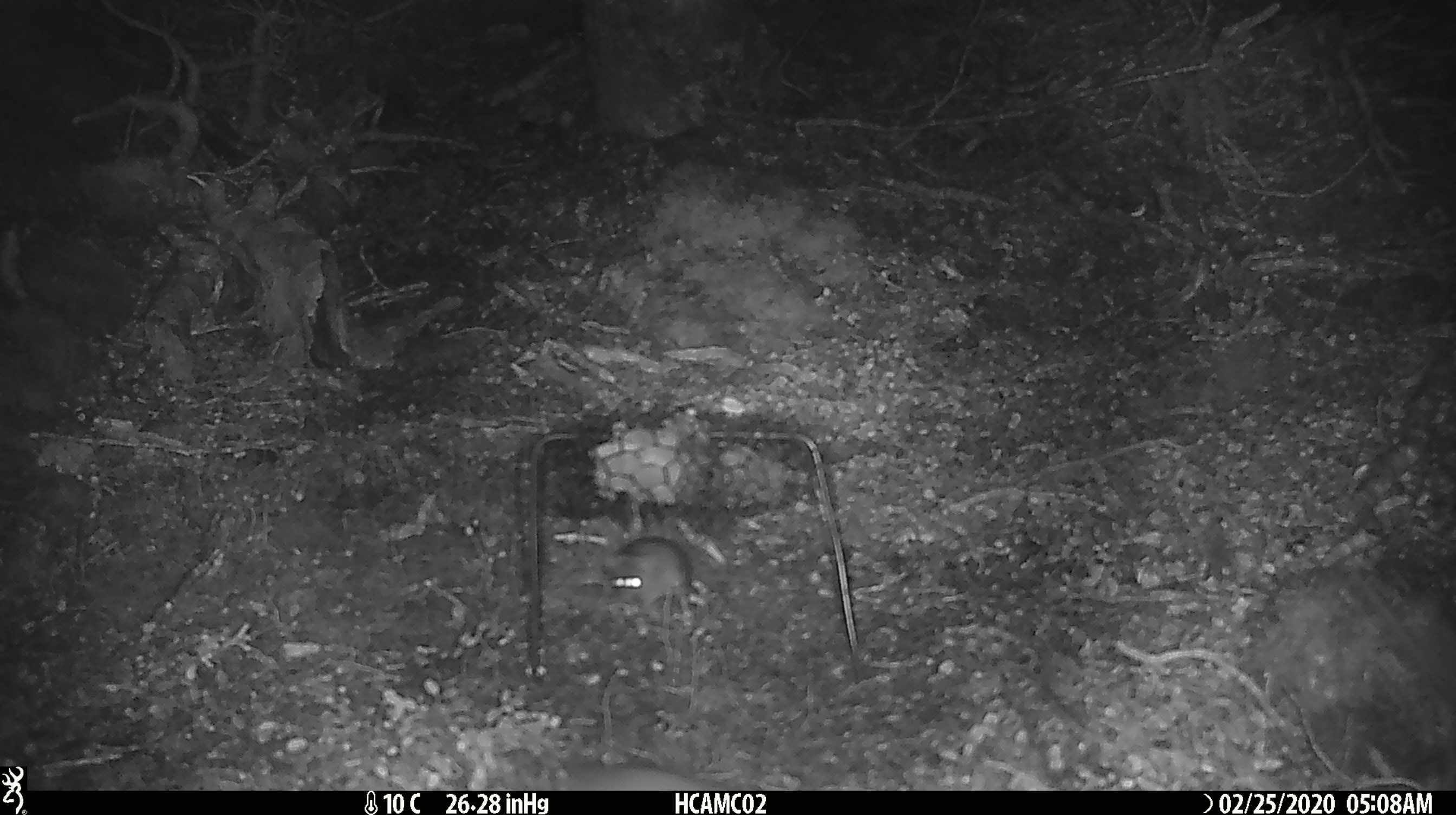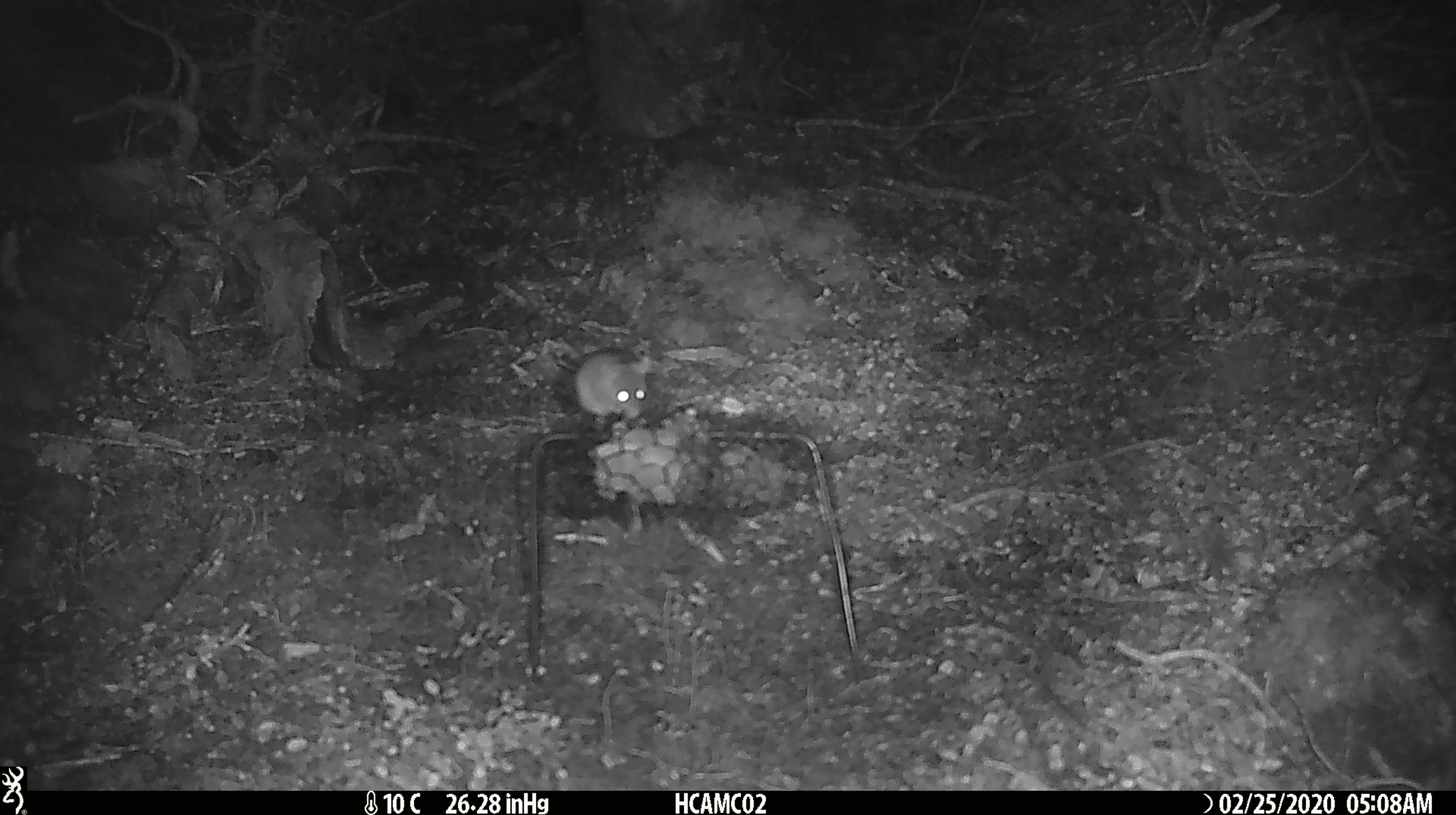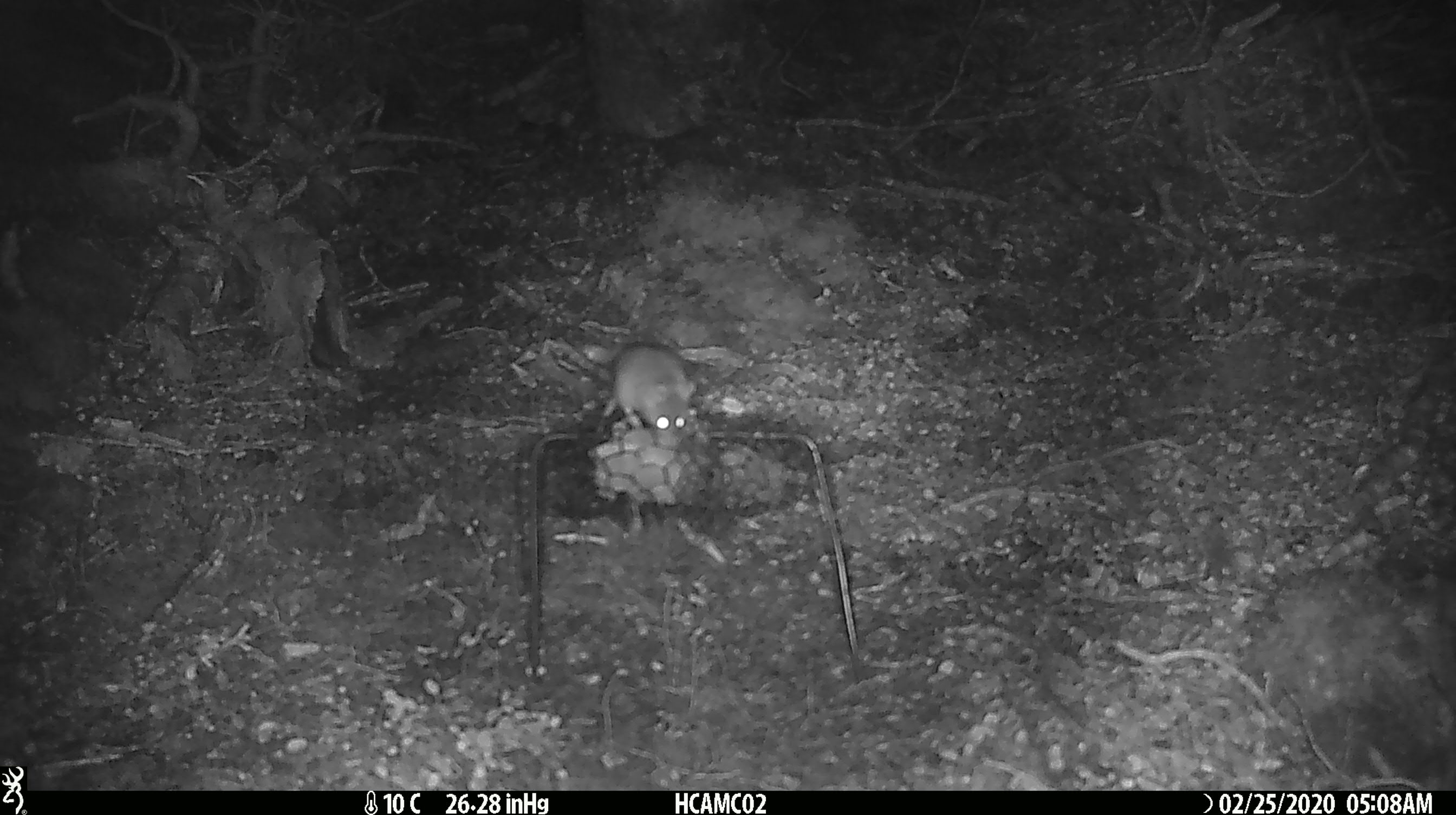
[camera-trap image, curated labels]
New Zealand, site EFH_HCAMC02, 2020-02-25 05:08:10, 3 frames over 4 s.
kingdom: Animalia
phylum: Chordata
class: Mammalia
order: Rodentia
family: Muridae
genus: Mus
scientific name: Mus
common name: mouse